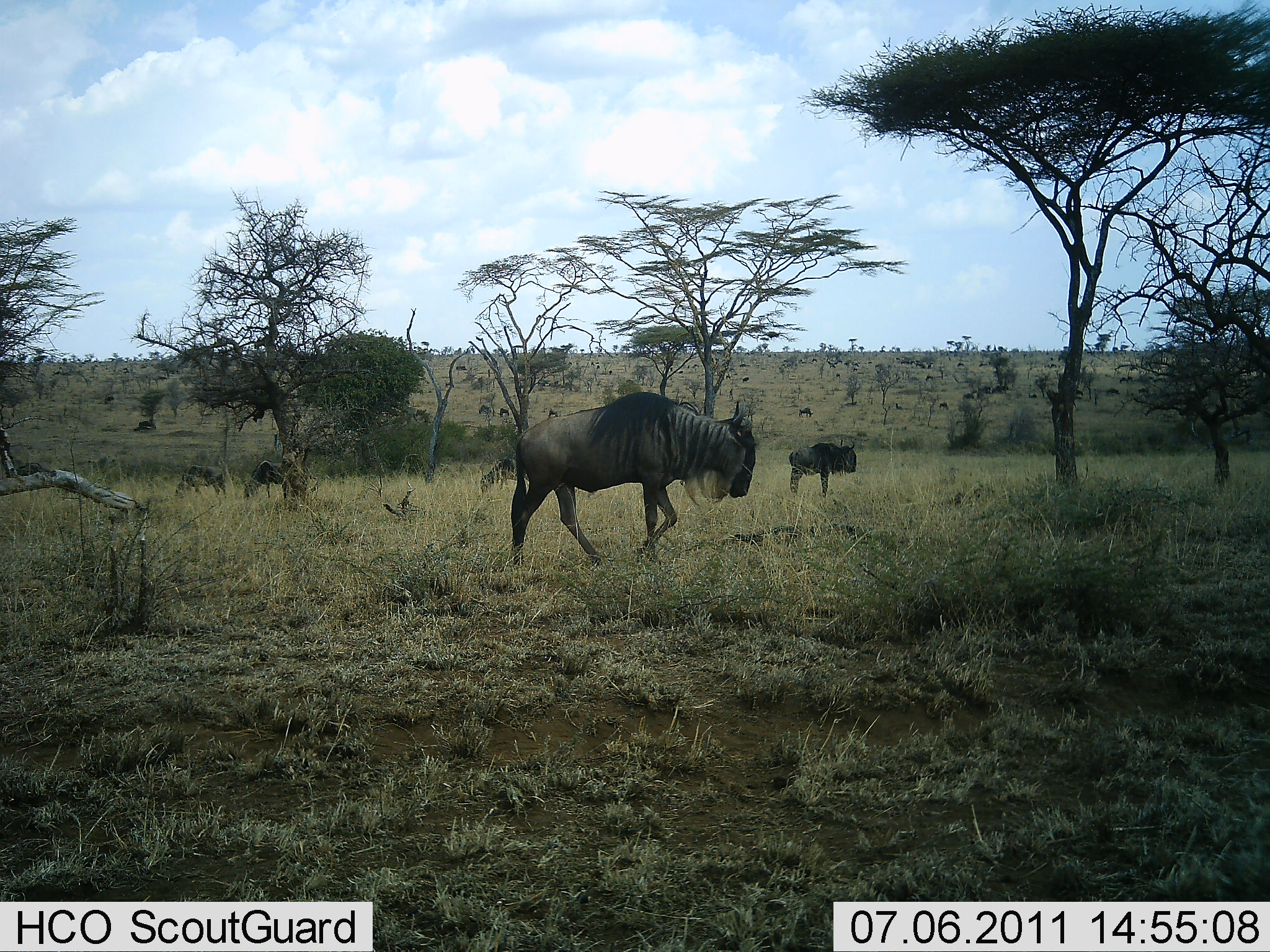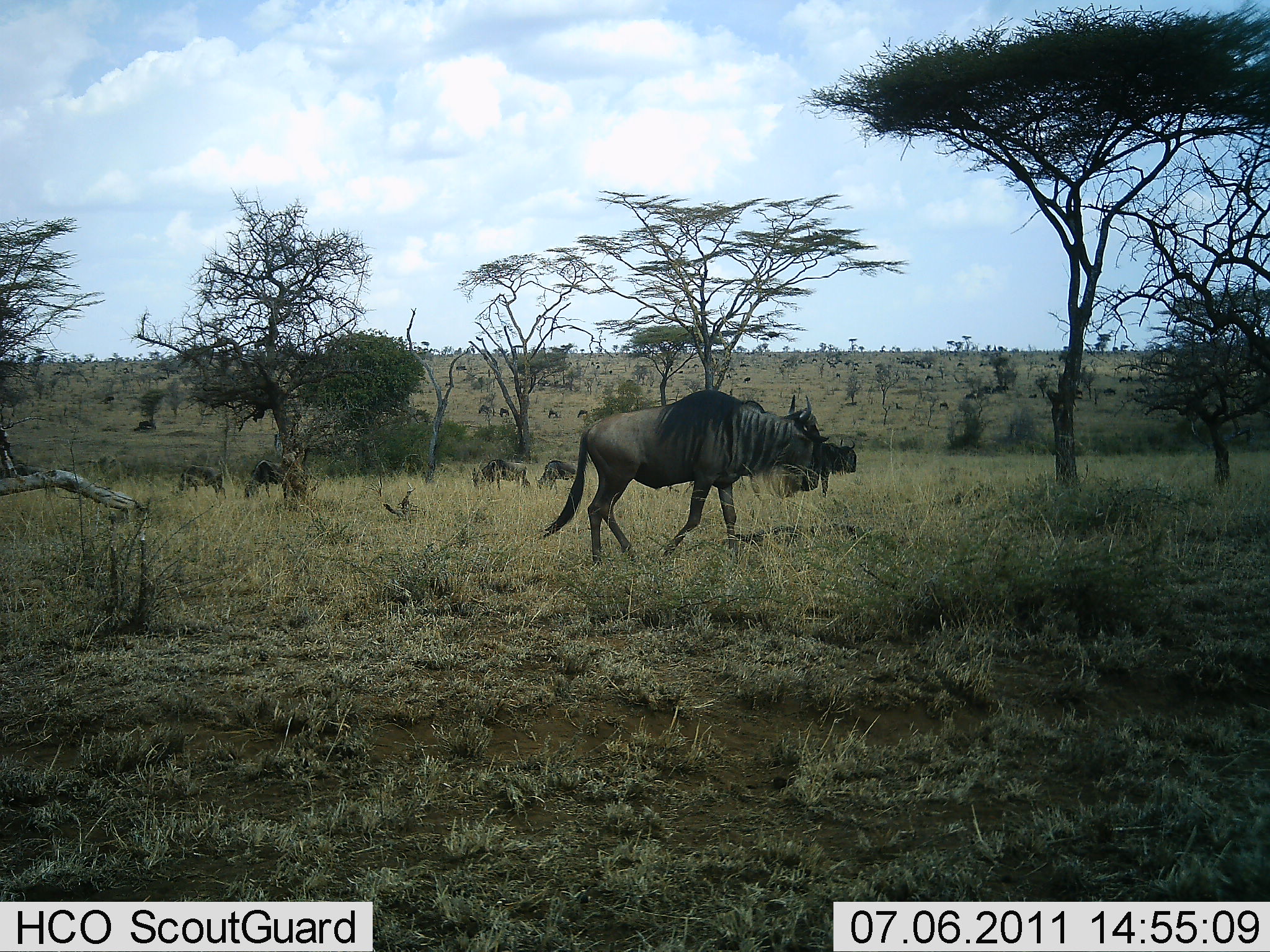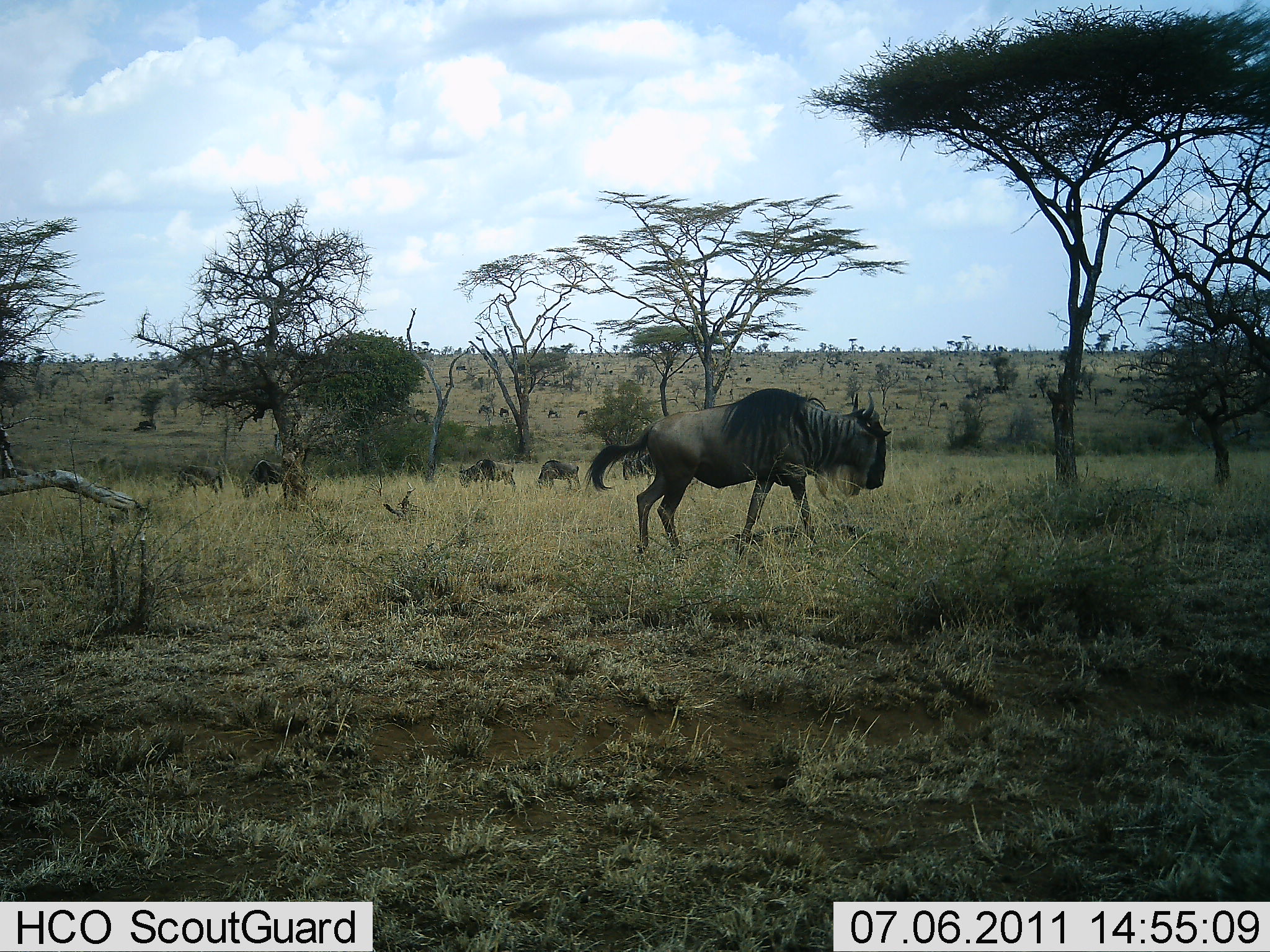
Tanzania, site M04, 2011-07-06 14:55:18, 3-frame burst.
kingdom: Animalia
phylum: Chordata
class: Mammalia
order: Artiodactyla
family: Bovidae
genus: Connochaetes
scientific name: Connochaetes taurinus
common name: blue wildebeest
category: wildebeest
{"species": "wildebeest (blue wildebeest) (Connochaetes taurinus)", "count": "7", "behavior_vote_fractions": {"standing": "20%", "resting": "0%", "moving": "90%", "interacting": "0%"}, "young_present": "0%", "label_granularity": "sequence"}